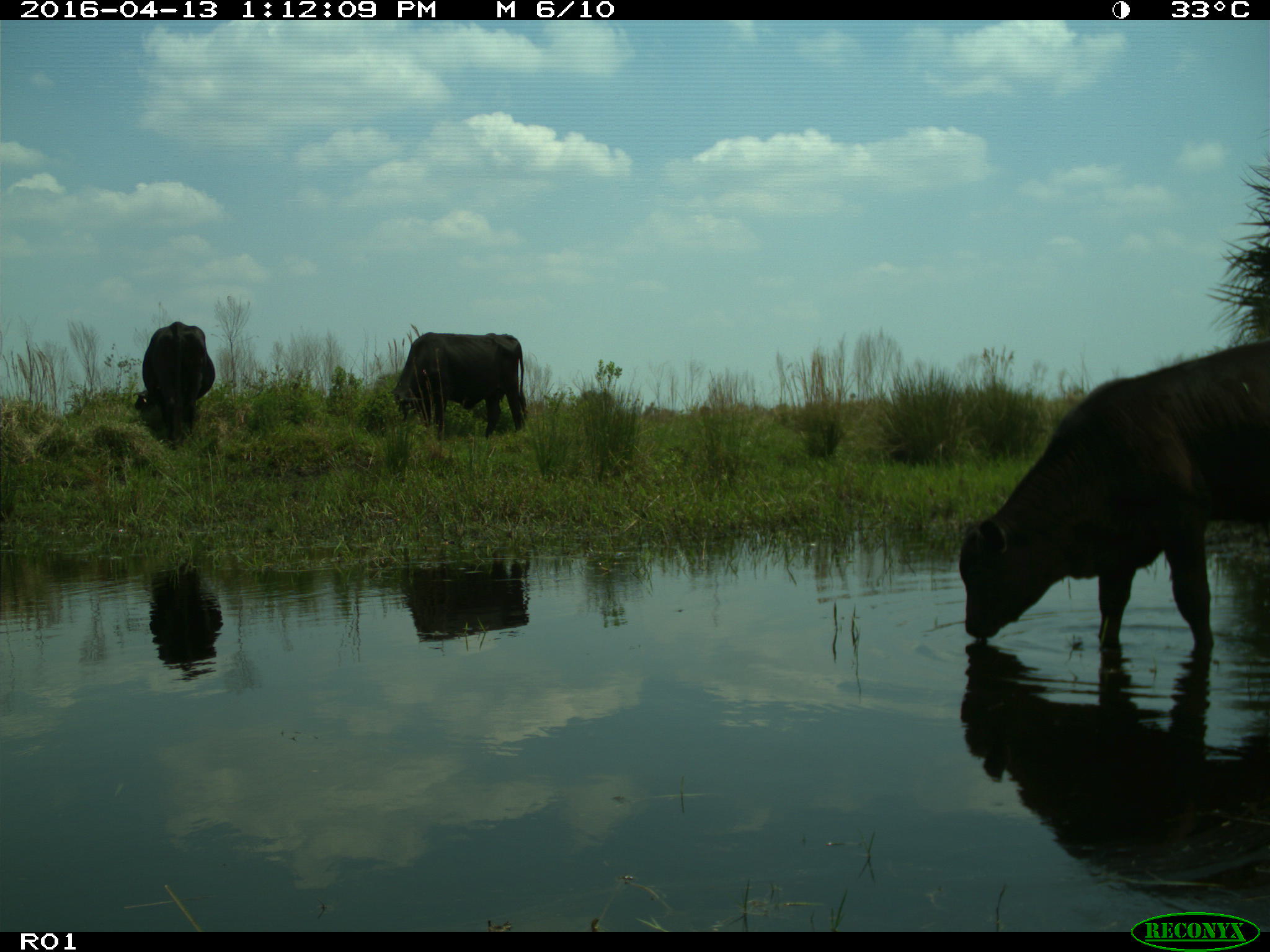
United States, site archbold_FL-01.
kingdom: Animalia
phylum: Chordata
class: Mammalia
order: Artiodactyla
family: Bovidae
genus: Bos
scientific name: Bos taurus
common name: domestic cow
Bos taurus (domestic cow).